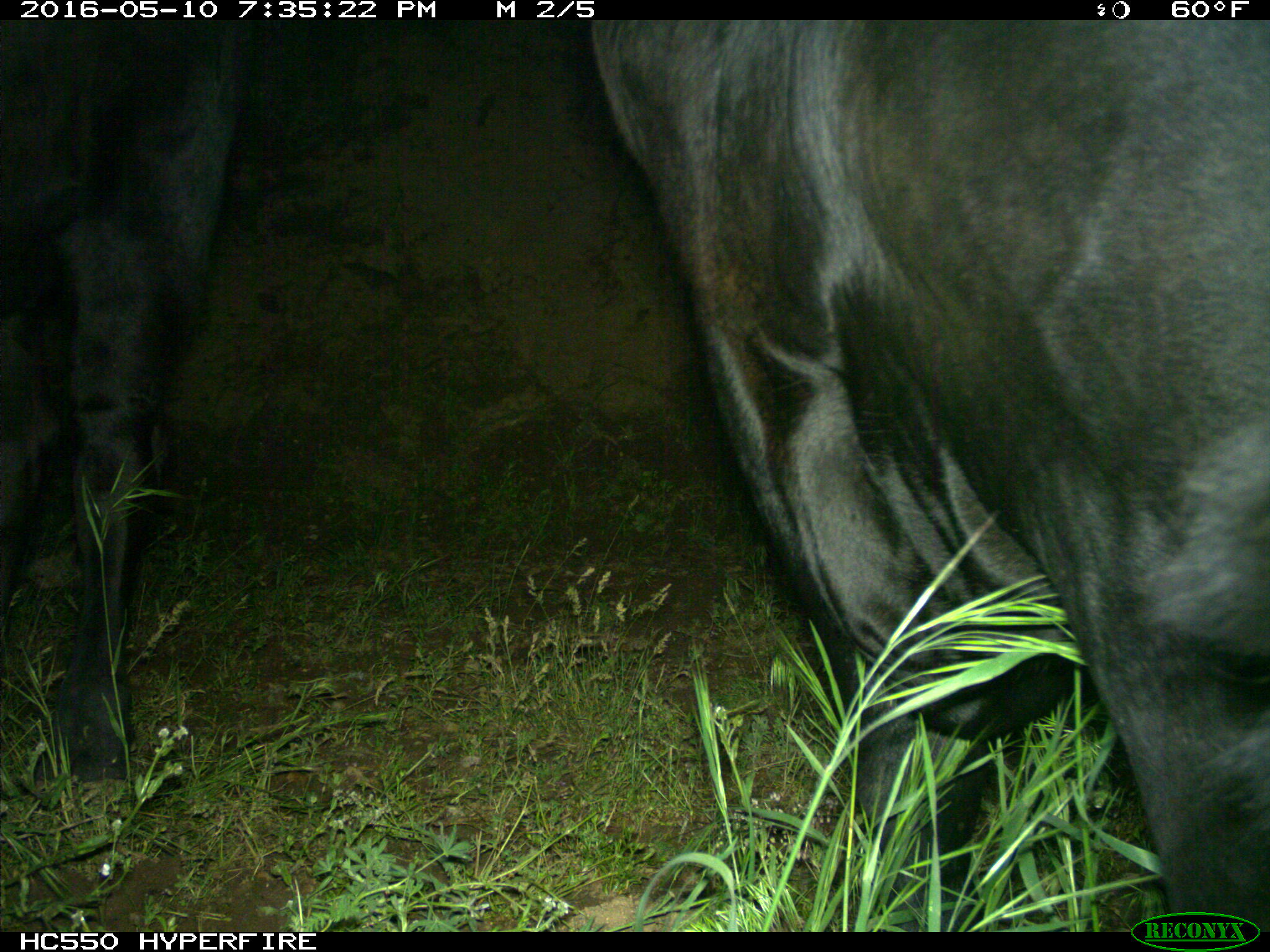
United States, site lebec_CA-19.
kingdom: Animalia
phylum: Chordata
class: Mammalia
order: Artiodactyla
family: Bovidae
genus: Bos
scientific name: Bos taurus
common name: domestic cow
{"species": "Bos taurus (domestic cow)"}